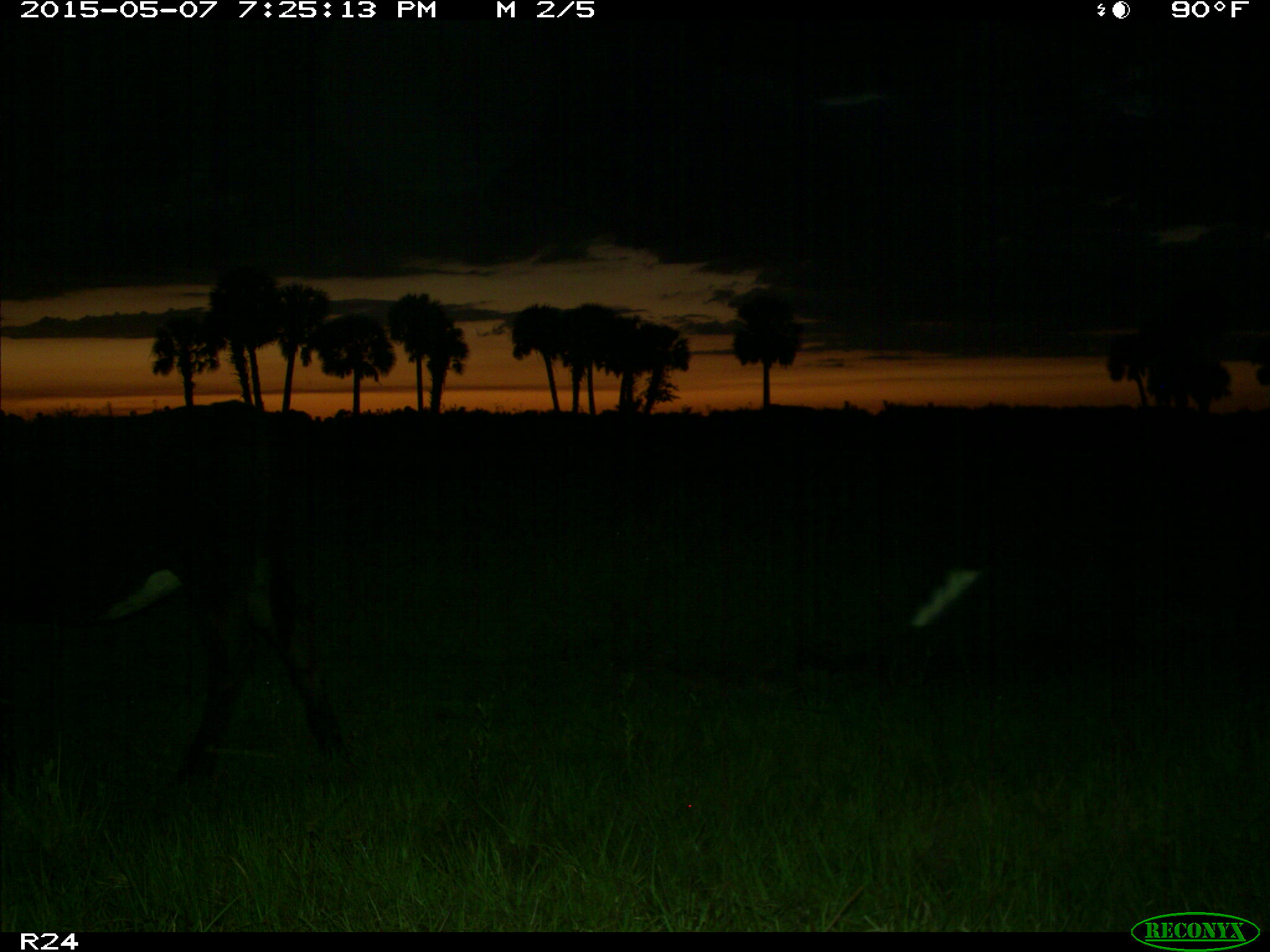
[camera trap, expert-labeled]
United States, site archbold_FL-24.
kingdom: Animalia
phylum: Chordata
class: Mammalia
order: Artiodactyla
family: Bovidae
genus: Bos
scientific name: Bos taurus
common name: domestic cow